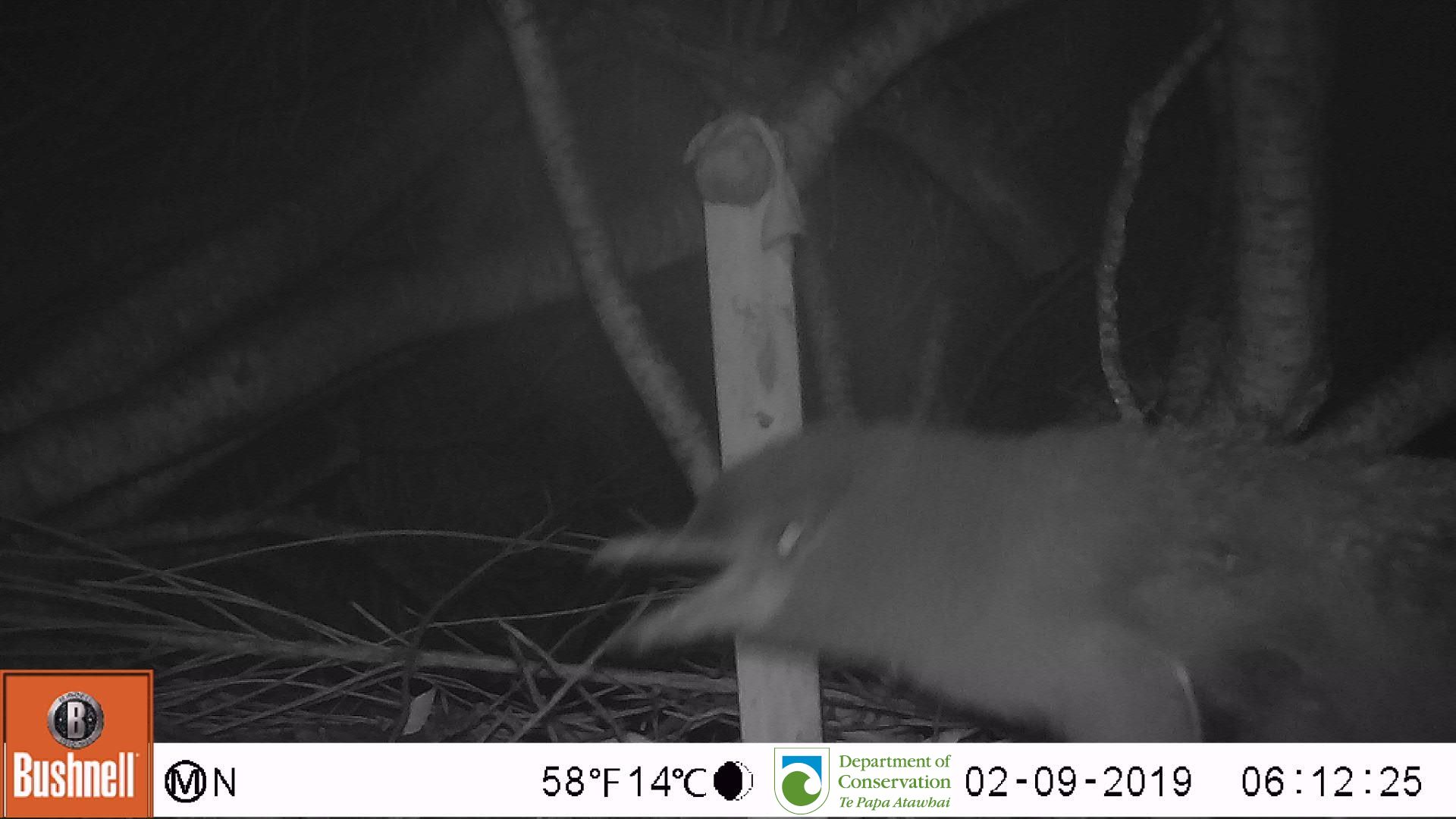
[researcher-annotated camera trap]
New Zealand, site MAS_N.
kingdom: Animalia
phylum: Chordata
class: Aves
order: Sphenisciformes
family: Spheniscidae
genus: Megadyptes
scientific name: Megadyptes antipodes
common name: yellow-eyed penguin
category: yellow eyed penguin